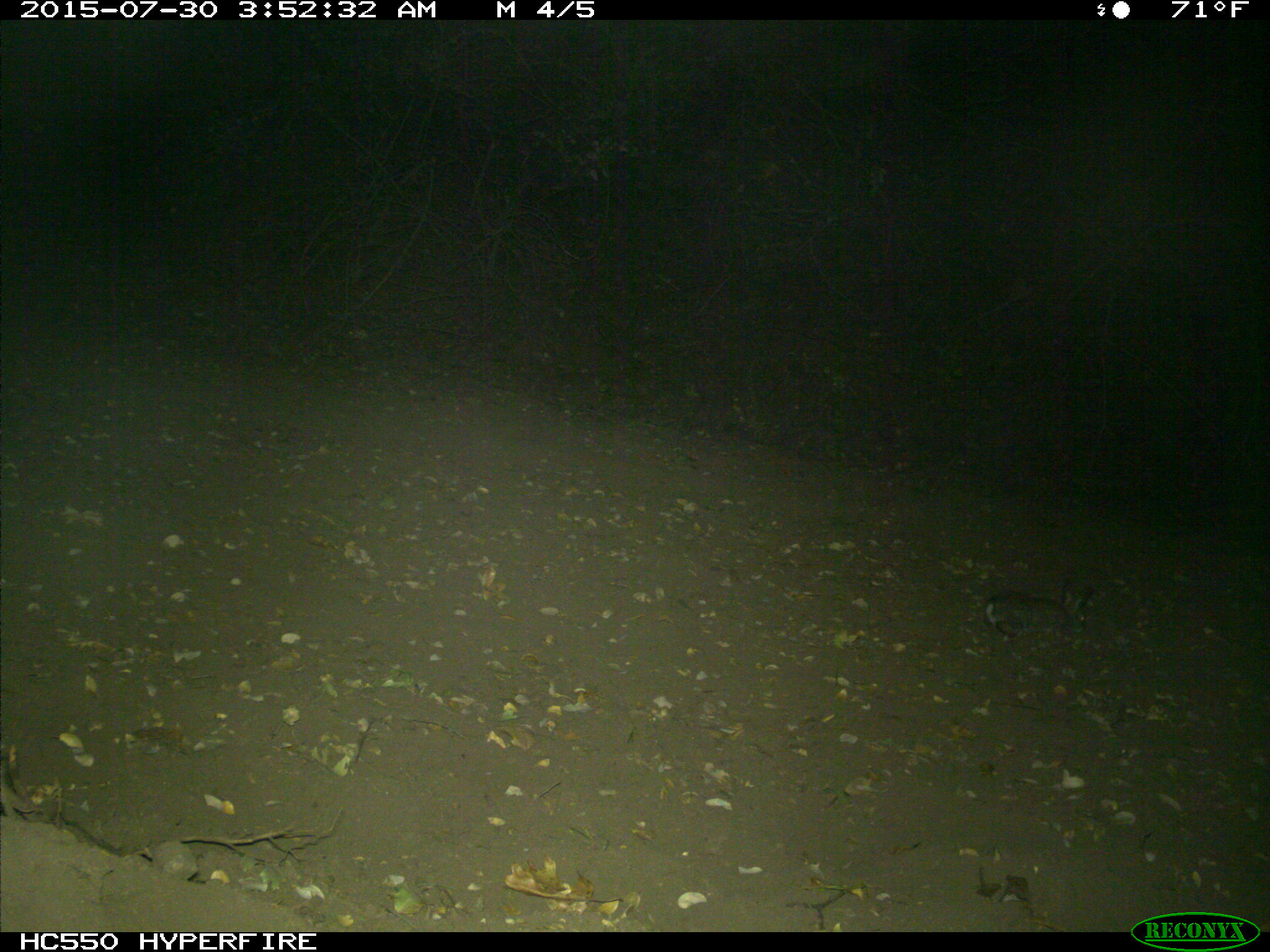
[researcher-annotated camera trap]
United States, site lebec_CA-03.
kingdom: Animalia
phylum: Chordata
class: Mammalia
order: Lagomorpha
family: Leporidae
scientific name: Leporidae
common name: rabbits and hares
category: unidentified rabbit